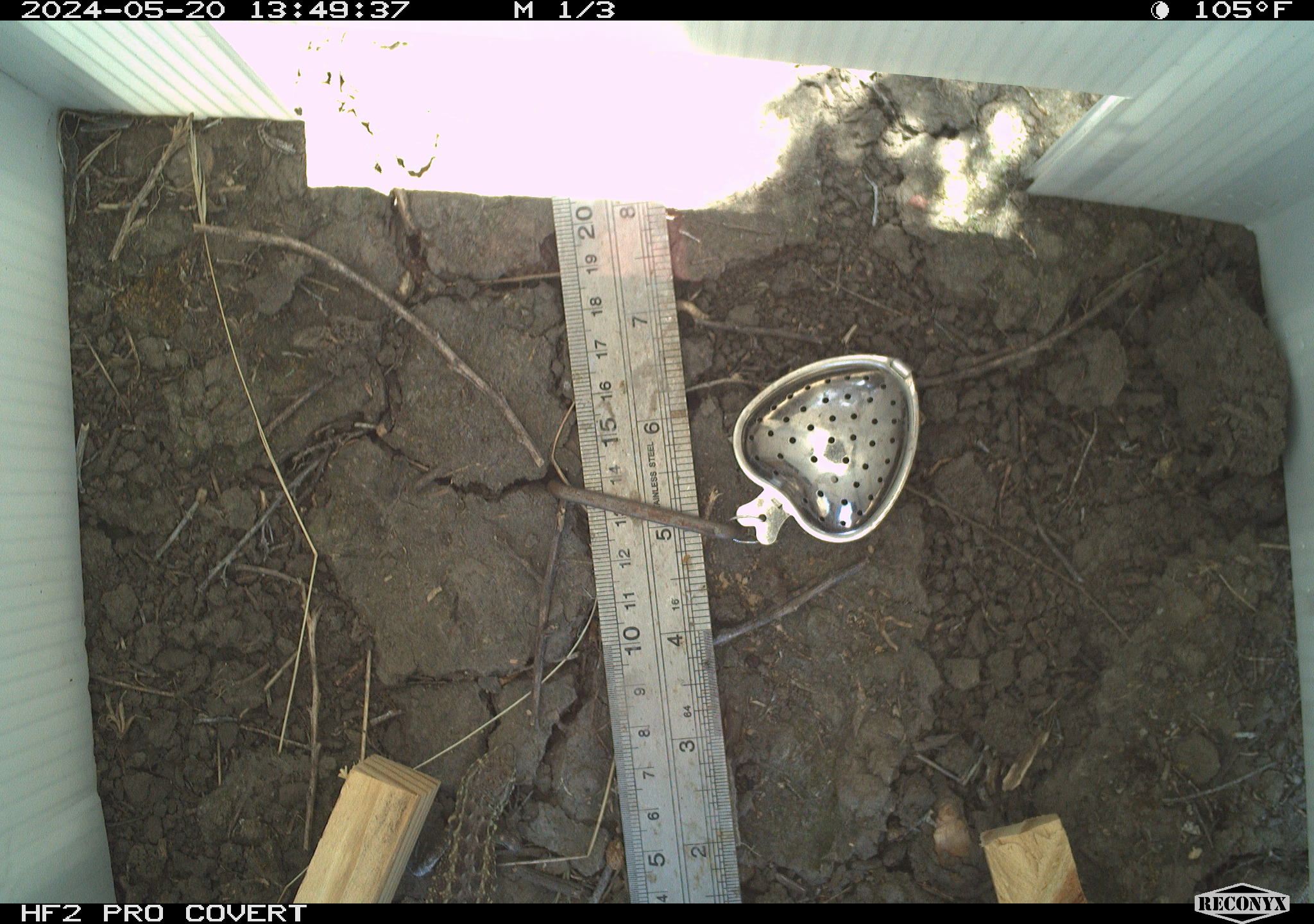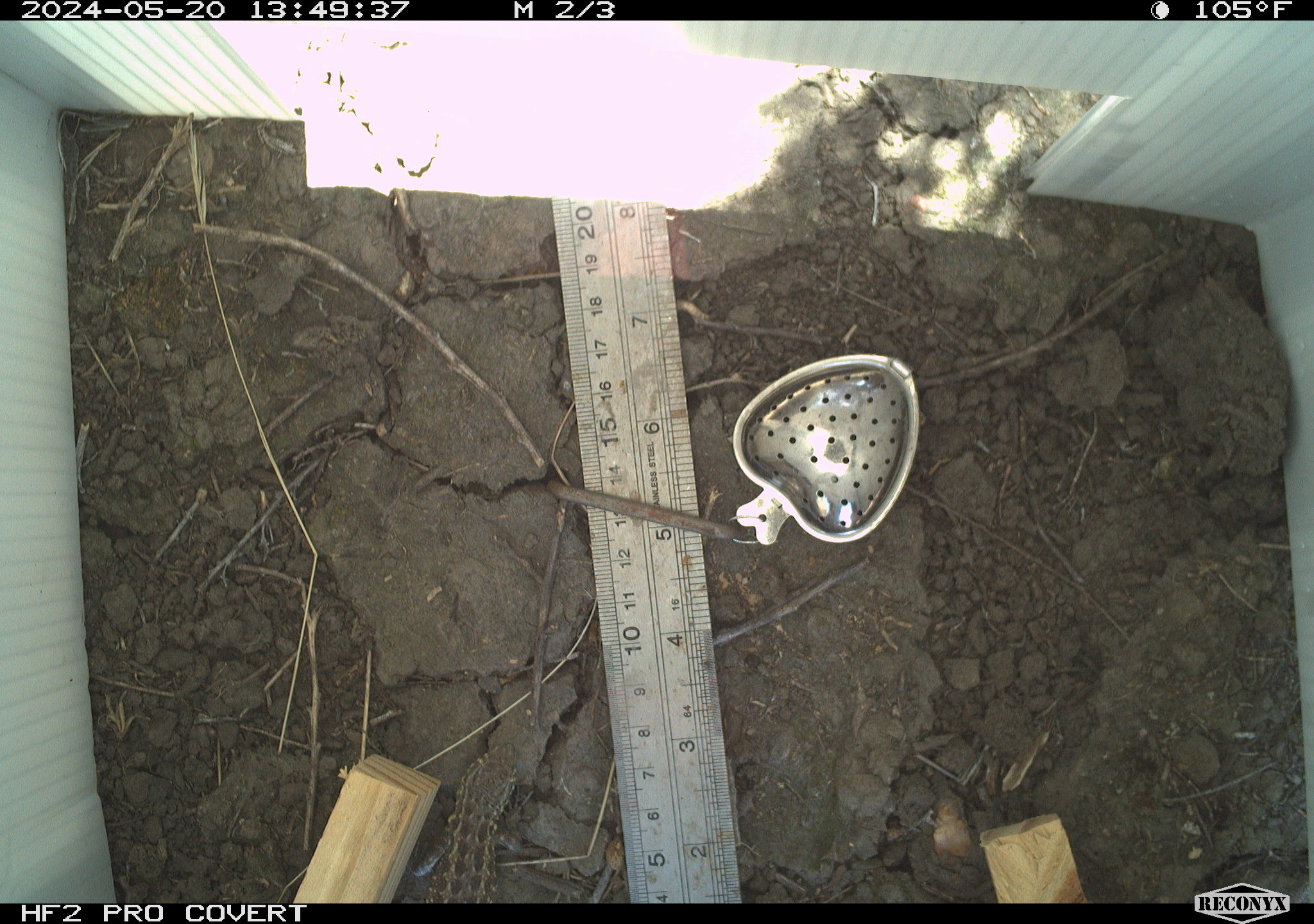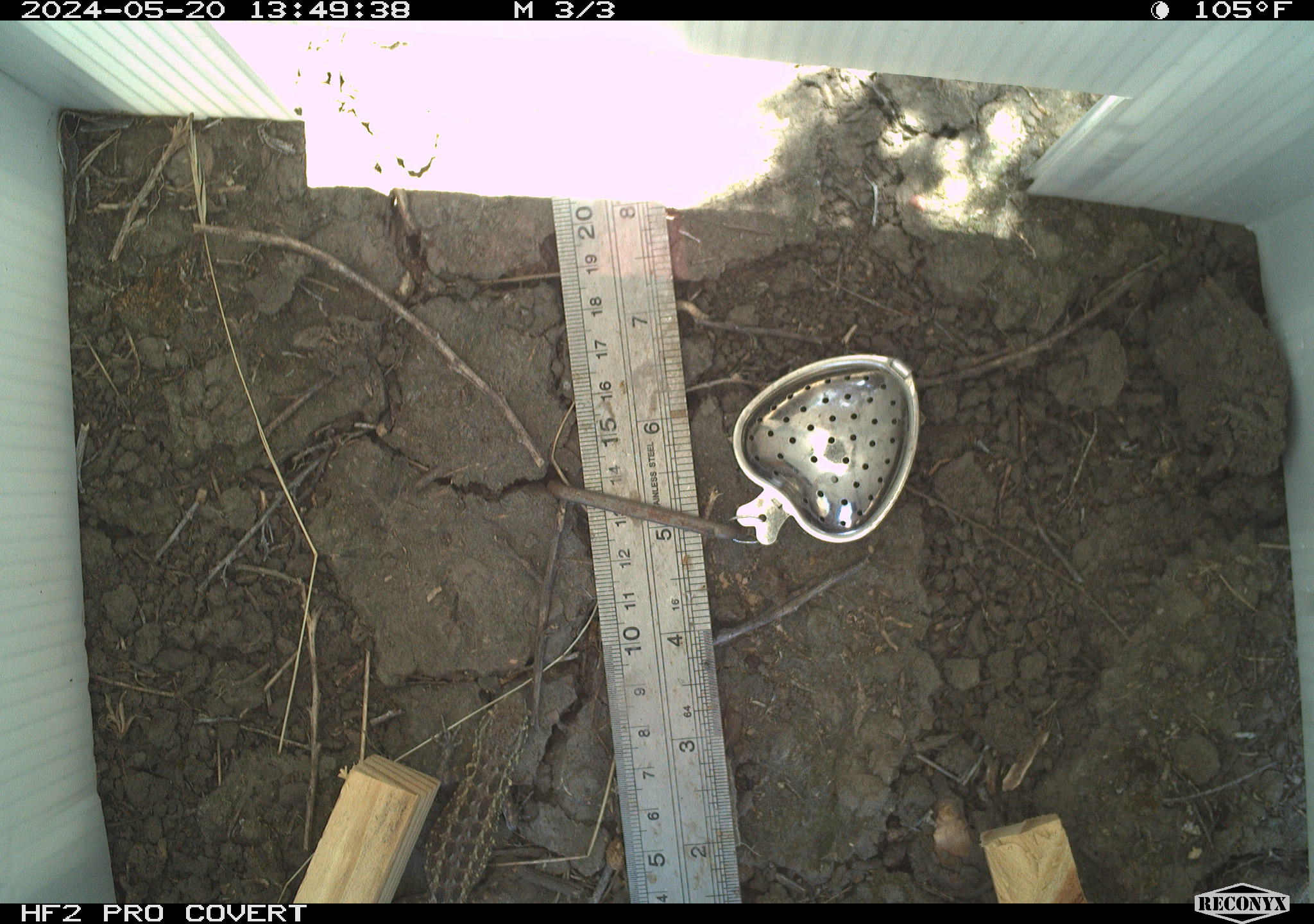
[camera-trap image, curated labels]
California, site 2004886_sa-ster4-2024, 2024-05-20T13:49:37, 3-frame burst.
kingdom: Animalia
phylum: Chordata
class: Reptilia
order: Squamata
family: Phrynosomatidae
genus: Uta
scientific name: Uta stansburiana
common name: common side-blotched lizard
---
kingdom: Animalia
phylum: Chordata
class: Reptilia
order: Squamata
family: Phrynosomatidae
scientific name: Phrynosomatidae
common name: phrynosomatid lizards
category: phrynosomatidae family